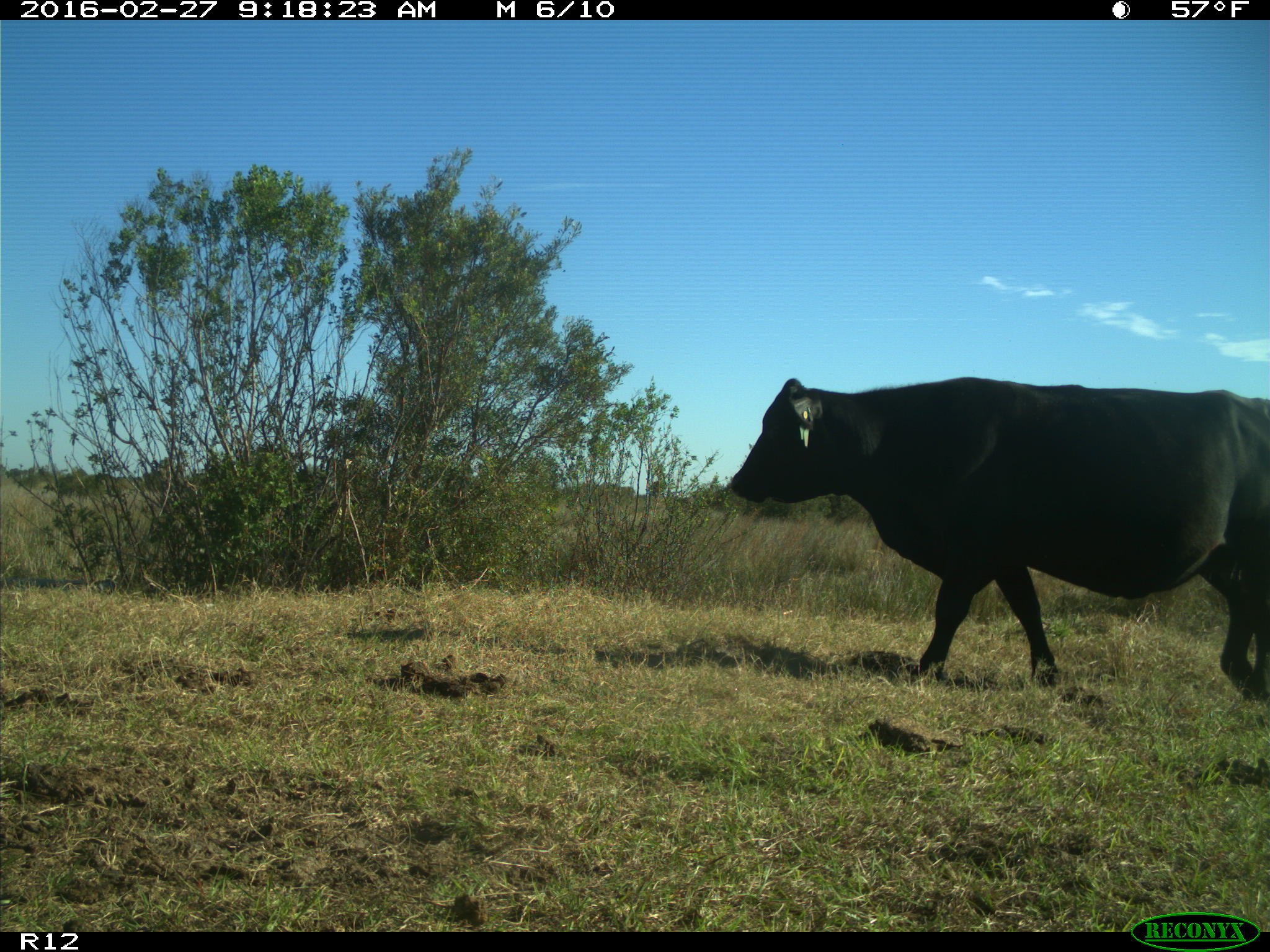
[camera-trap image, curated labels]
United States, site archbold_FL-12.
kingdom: Animalia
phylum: Chordata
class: Mammalia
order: Artiodactyla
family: Bovidae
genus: Bos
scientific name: Bos taurus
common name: domestic cow